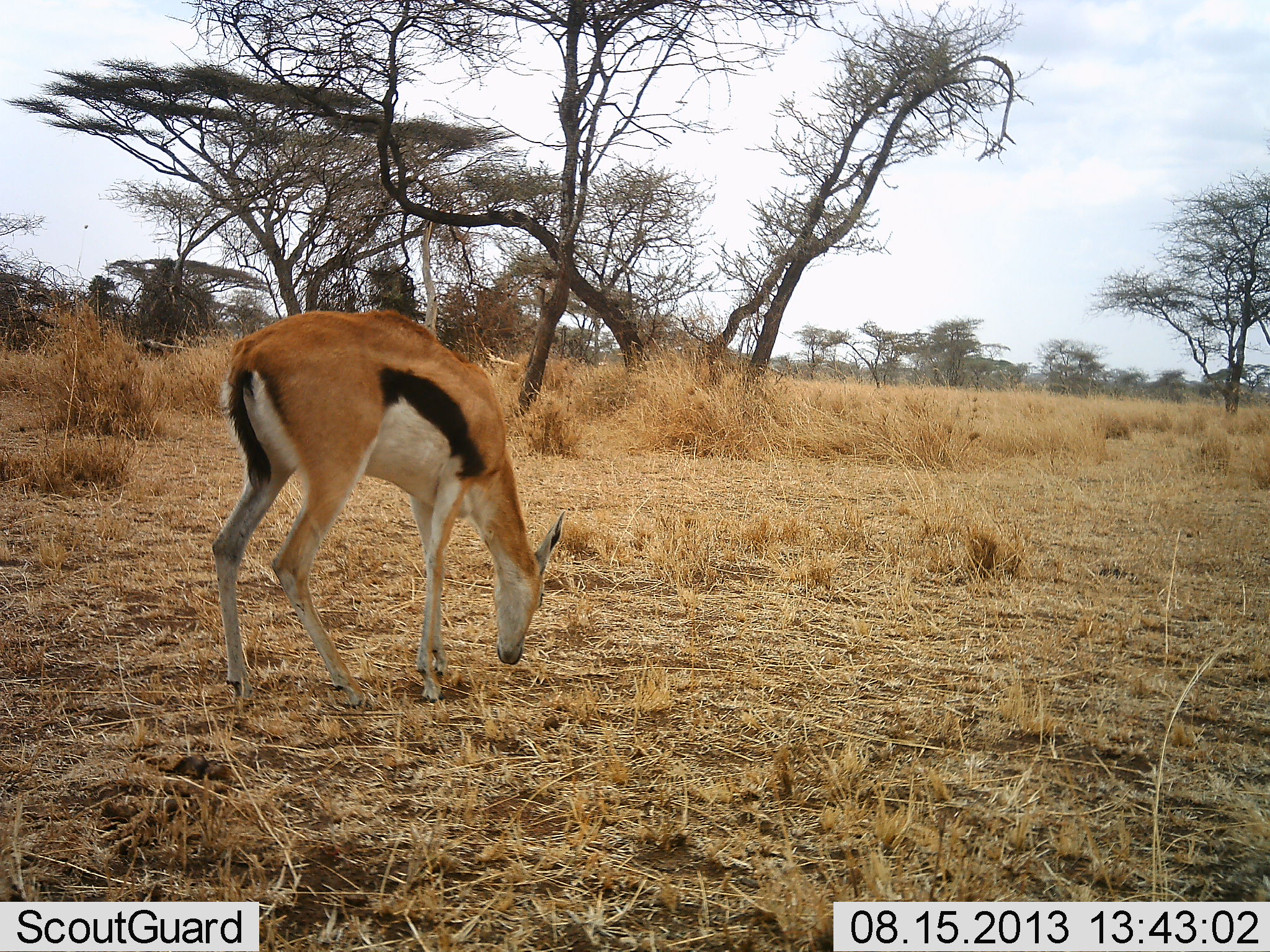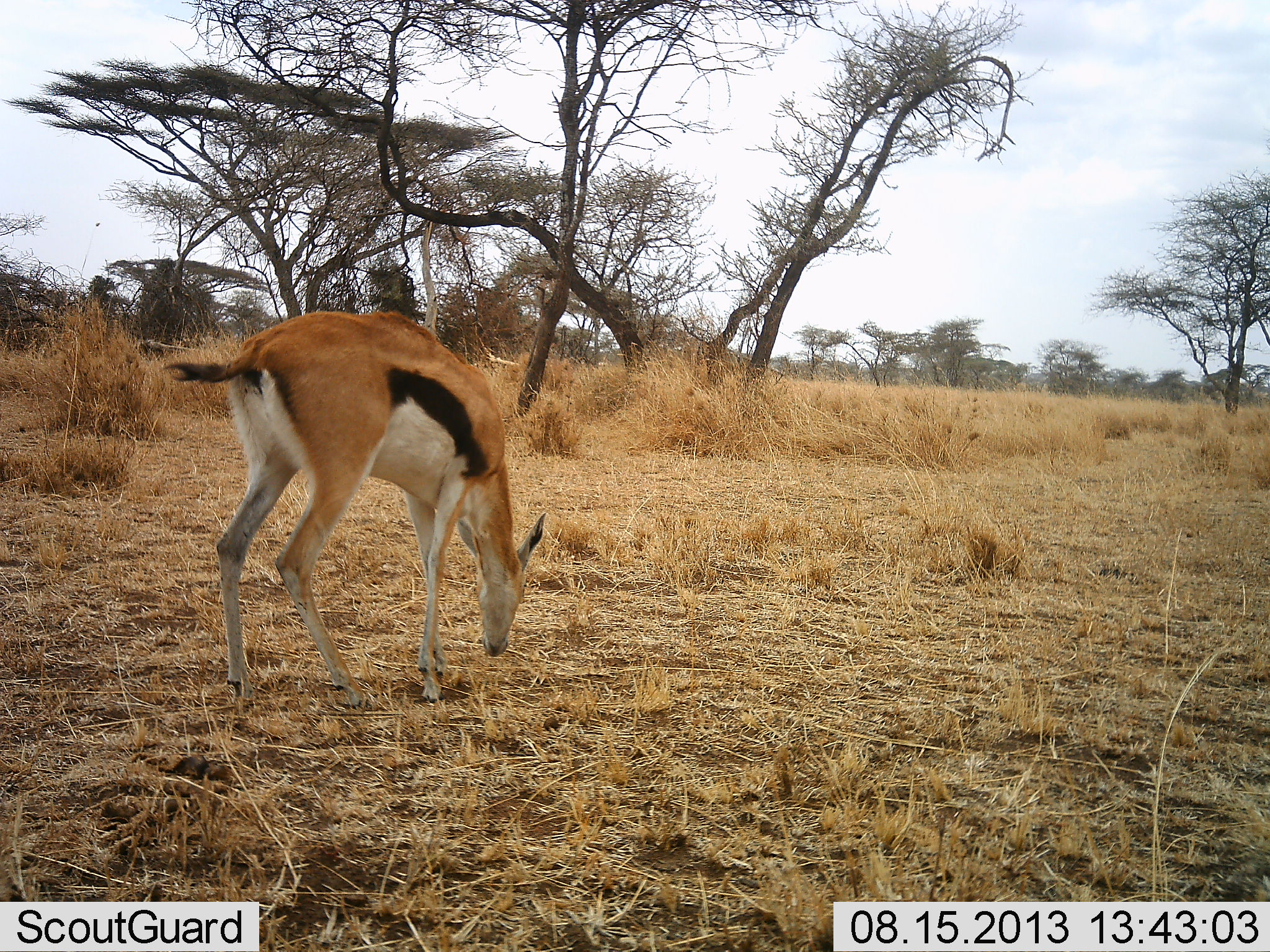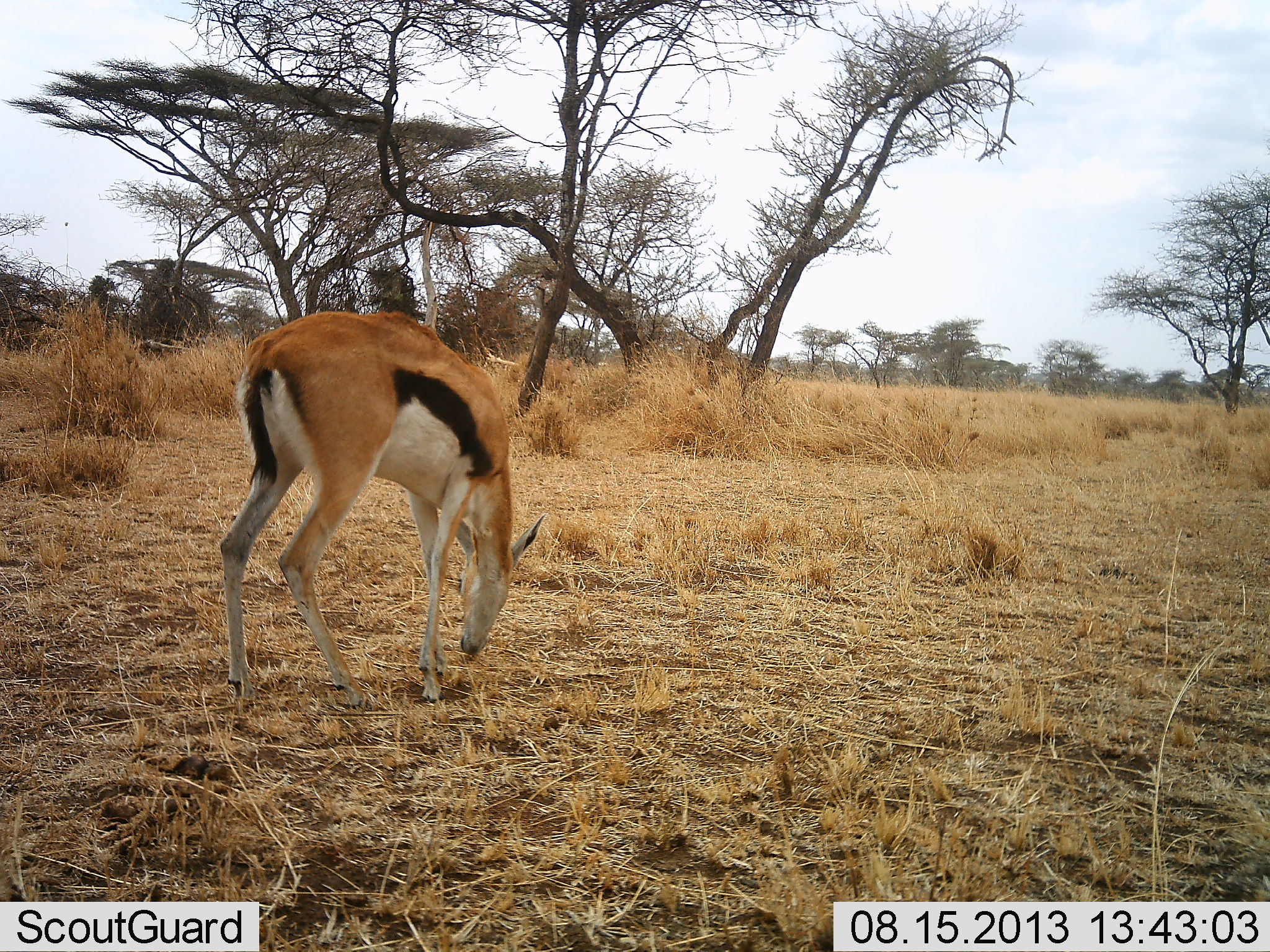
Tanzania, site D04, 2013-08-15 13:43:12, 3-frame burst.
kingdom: Animalia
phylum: Chordata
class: Mammalia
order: Artiodactyla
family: Bovidae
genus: Eudorcas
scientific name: Eudorcas thomsonii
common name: thomson's gazelle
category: gazellethomsons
Gazellethomsons (thomson's gazelle) (Eudorcas thomsonii), count 1. Behavior (volunteer vote fractions): standing 5%, resting 0%, moving 5%, interacting 0%. Young present (vote fraction): 0%. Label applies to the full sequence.